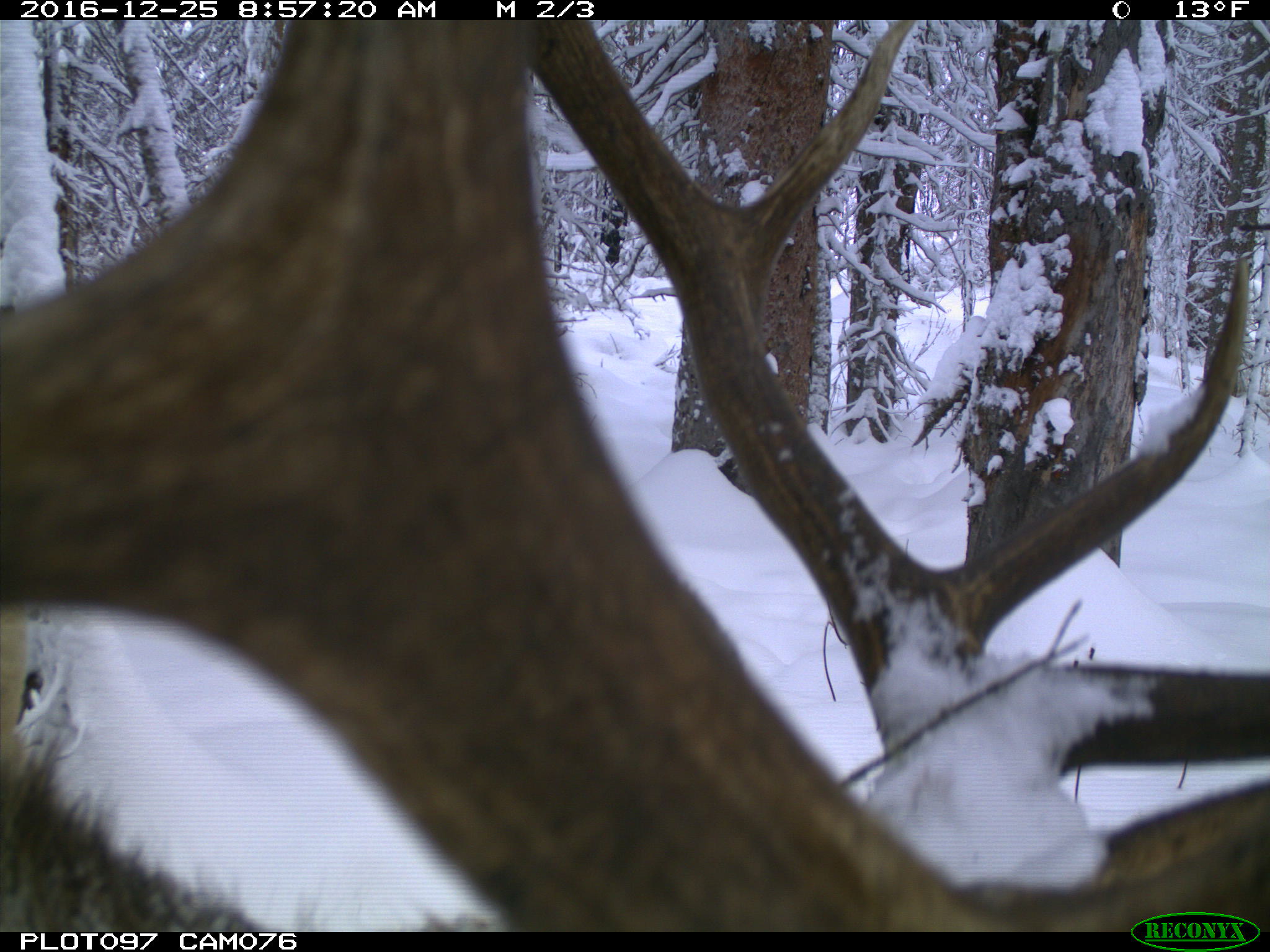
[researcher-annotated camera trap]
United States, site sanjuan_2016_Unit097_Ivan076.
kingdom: Animalia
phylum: Chordata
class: Mammalia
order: Artiodactyla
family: Cervidae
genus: Cervus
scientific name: Cervus elaphus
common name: red deer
Cervus elaphus (red deer).